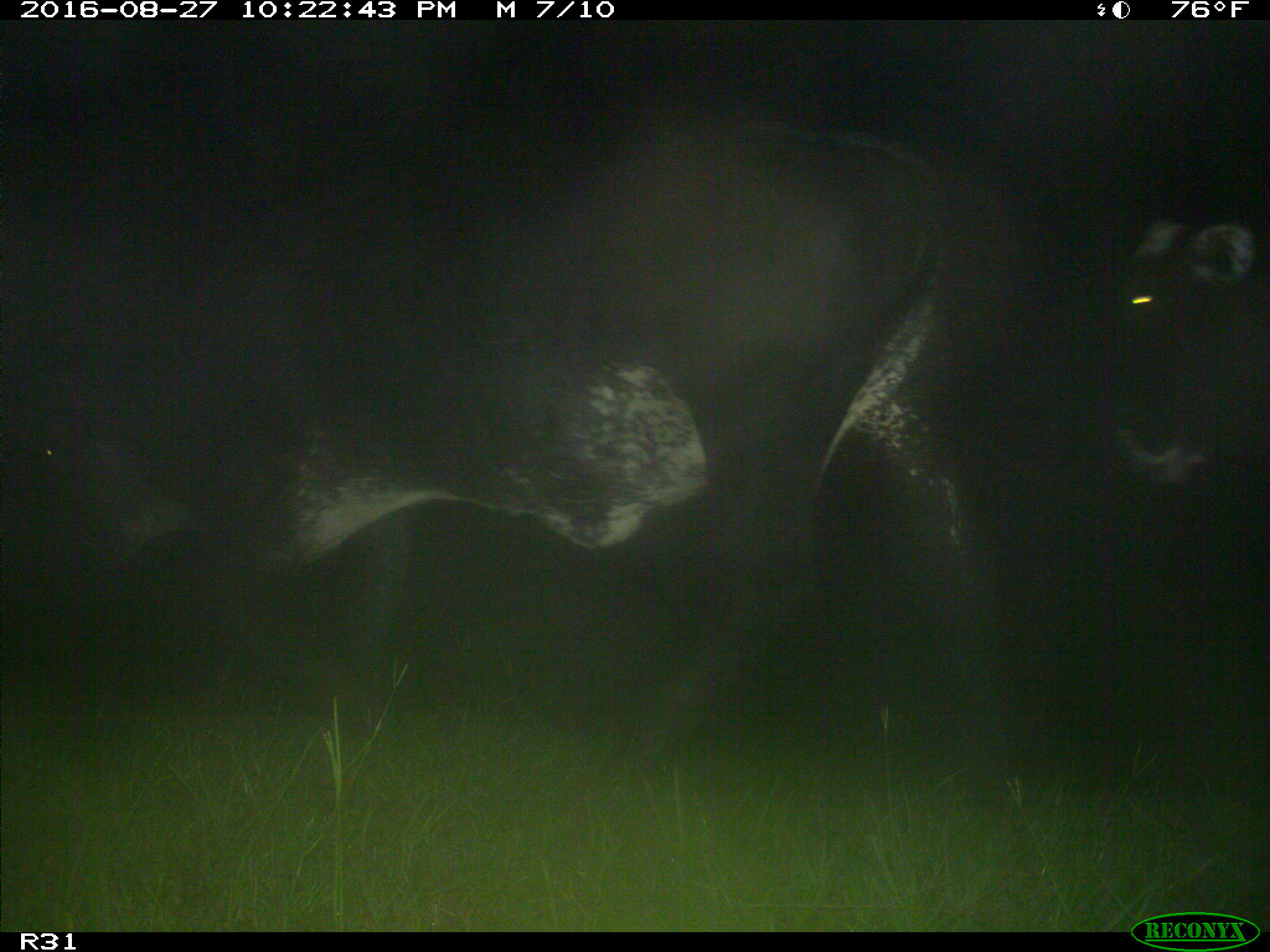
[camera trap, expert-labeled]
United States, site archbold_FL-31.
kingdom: Animalia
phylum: Chordata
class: Mammalia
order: Artiodactyla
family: Bovidae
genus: Bos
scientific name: Bos taurus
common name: domestic cow